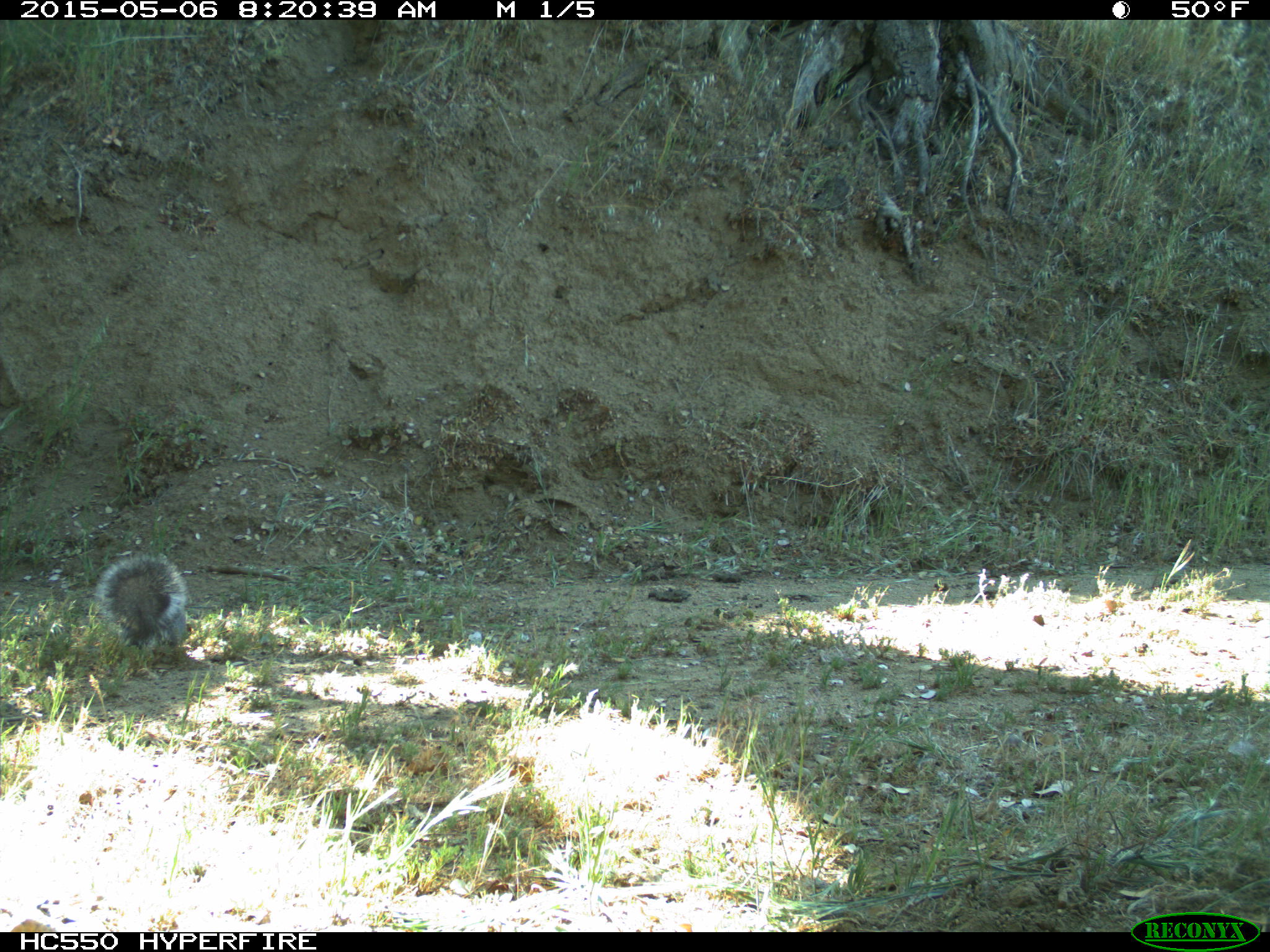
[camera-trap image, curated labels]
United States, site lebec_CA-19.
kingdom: Animalia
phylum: Chordata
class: Mammalia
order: Rodentia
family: Sciuridae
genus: Sciurus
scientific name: Sciurus carolinensis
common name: eastern gray squirrel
Sciurus carolinensis (eastern gray squirrel).